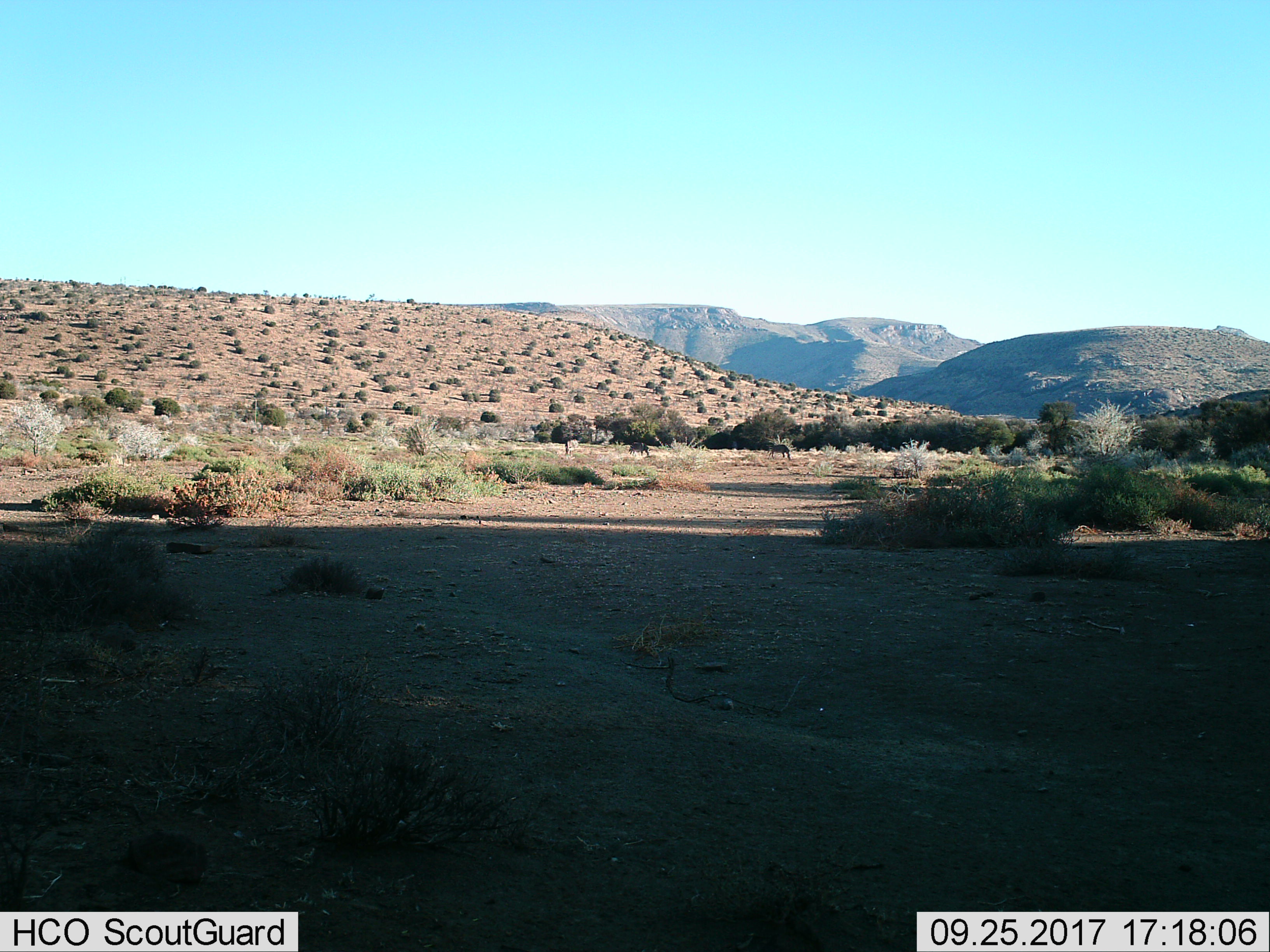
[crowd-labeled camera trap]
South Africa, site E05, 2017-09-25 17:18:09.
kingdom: Animalia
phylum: Chordata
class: Mammalia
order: Perissodactyla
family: Equidae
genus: Equus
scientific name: Equus zebra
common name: mountain zebra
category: zebramountain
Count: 3.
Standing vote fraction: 33%.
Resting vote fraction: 0%.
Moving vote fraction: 33%.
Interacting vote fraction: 0%.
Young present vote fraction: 0%.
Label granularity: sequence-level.